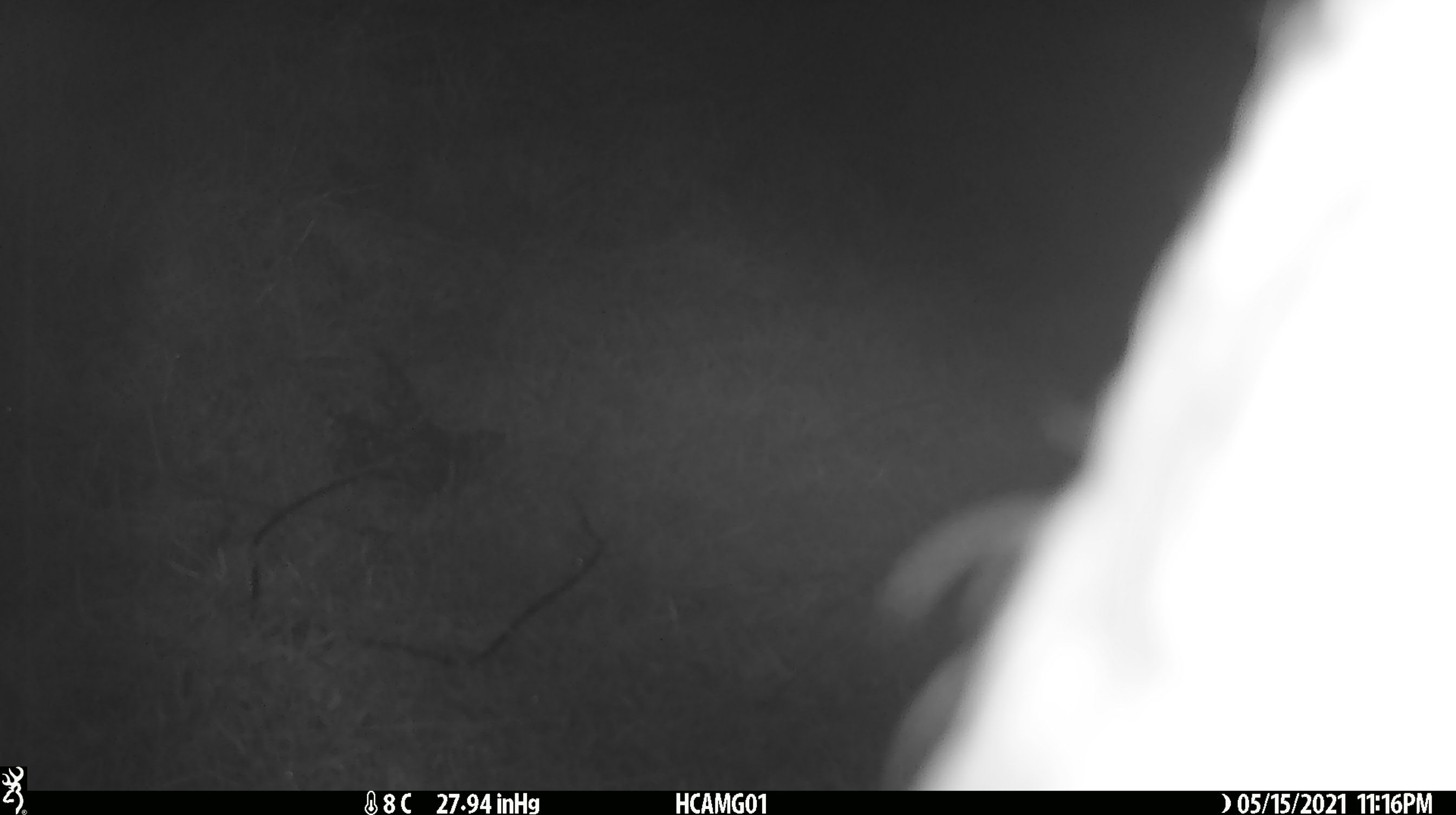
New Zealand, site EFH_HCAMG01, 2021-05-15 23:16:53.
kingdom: Animalia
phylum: Chordata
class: Mammalia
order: Artiodactyla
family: Bovidae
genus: Bos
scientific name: Bos taurus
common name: domestic cow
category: cow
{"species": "cow (domestic cow) (Bos taurus)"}